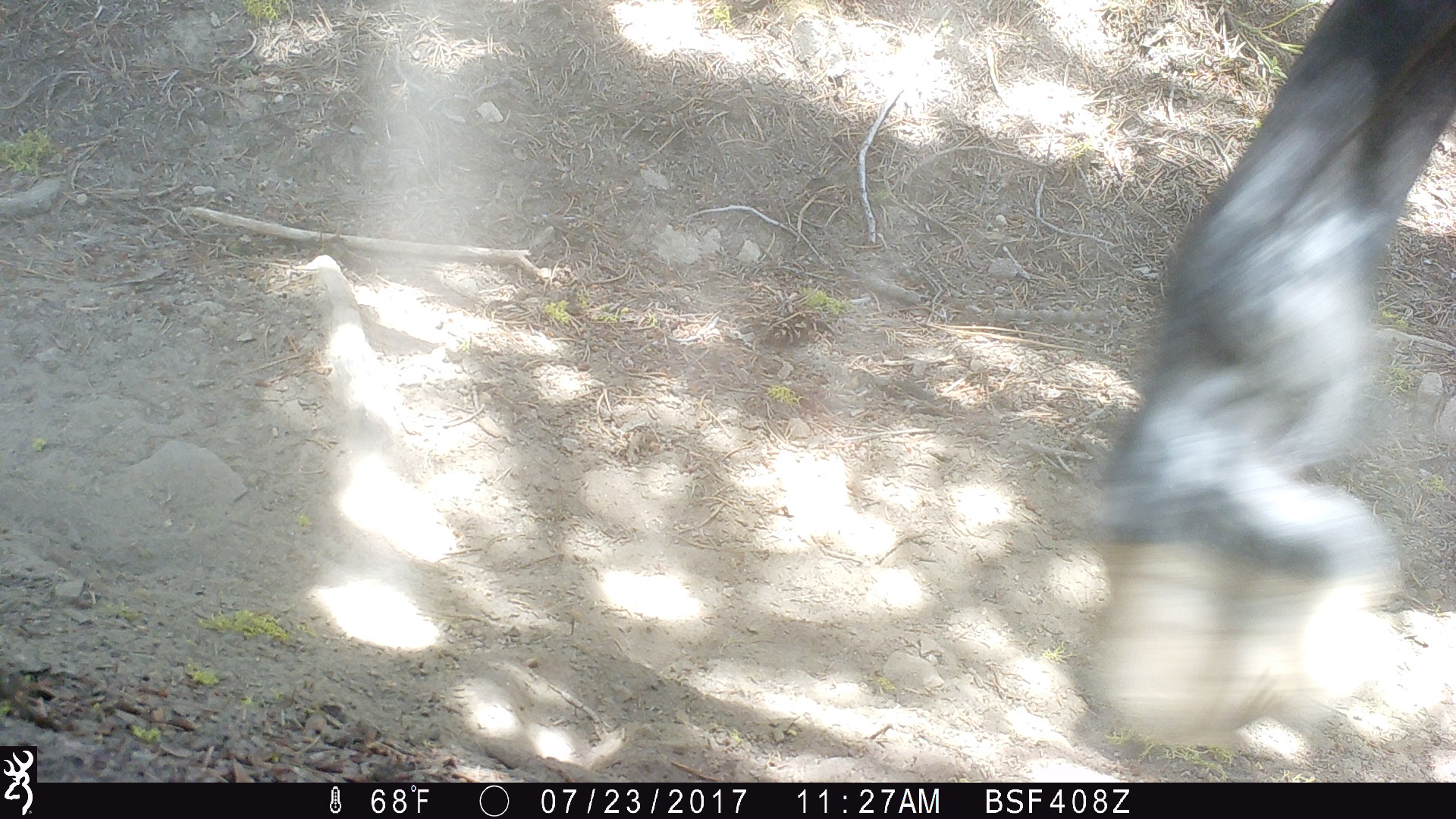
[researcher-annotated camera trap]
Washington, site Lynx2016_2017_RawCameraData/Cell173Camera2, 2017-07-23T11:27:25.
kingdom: Animalia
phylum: Chordata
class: Mammalia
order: Perissodactyla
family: Equidae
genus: Equus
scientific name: Equus caballus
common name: domestic horse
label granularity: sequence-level